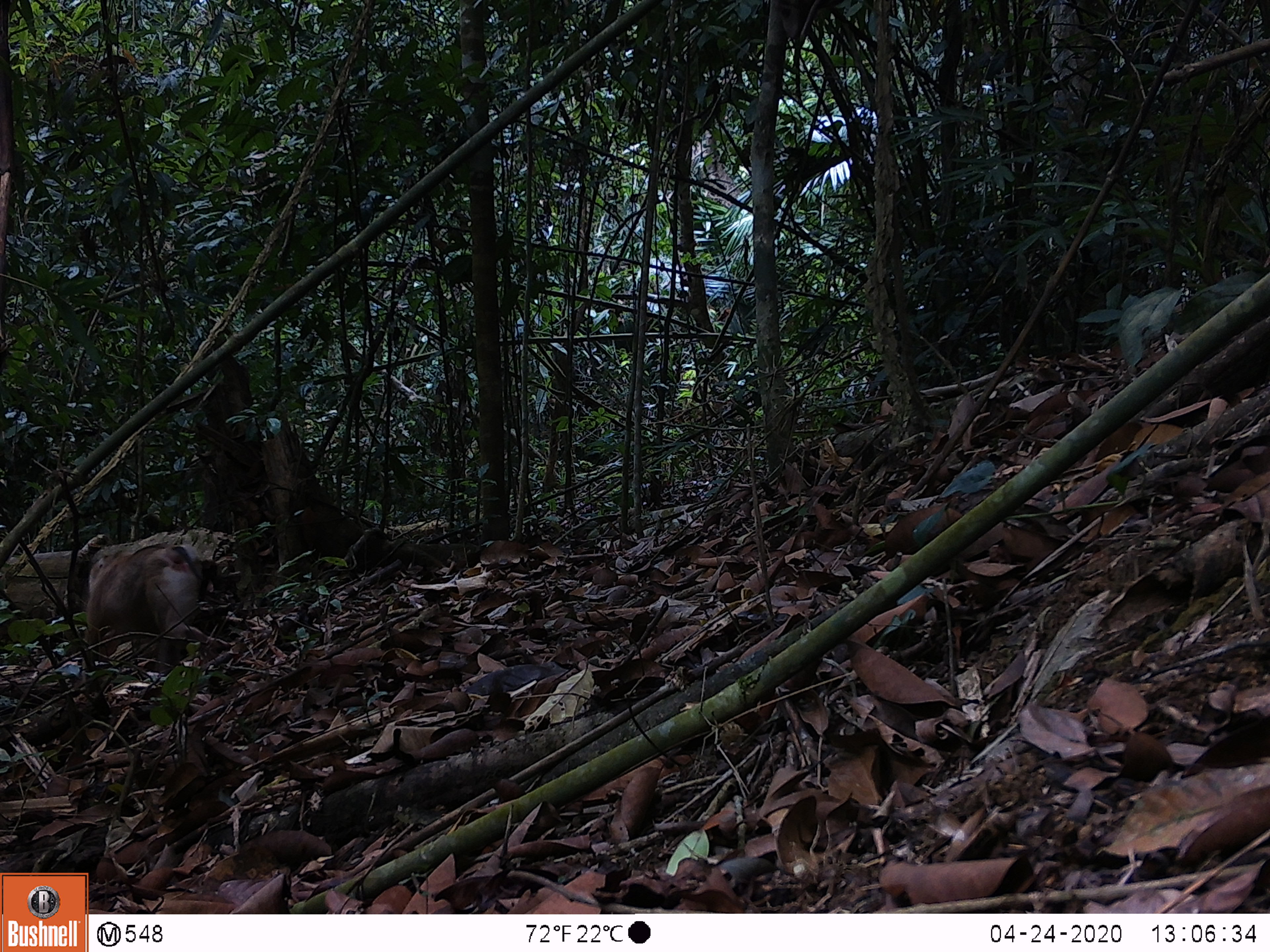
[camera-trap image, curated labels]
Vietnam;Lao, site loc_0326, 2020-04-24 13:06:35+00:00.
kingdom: Animalia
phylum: Chordata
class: Mammalia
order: Primates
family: Cercopithecidae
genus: Macaca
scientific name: Macaca nemestrina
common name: pig-tailed macaque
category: pig tailed macaque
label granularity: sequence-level